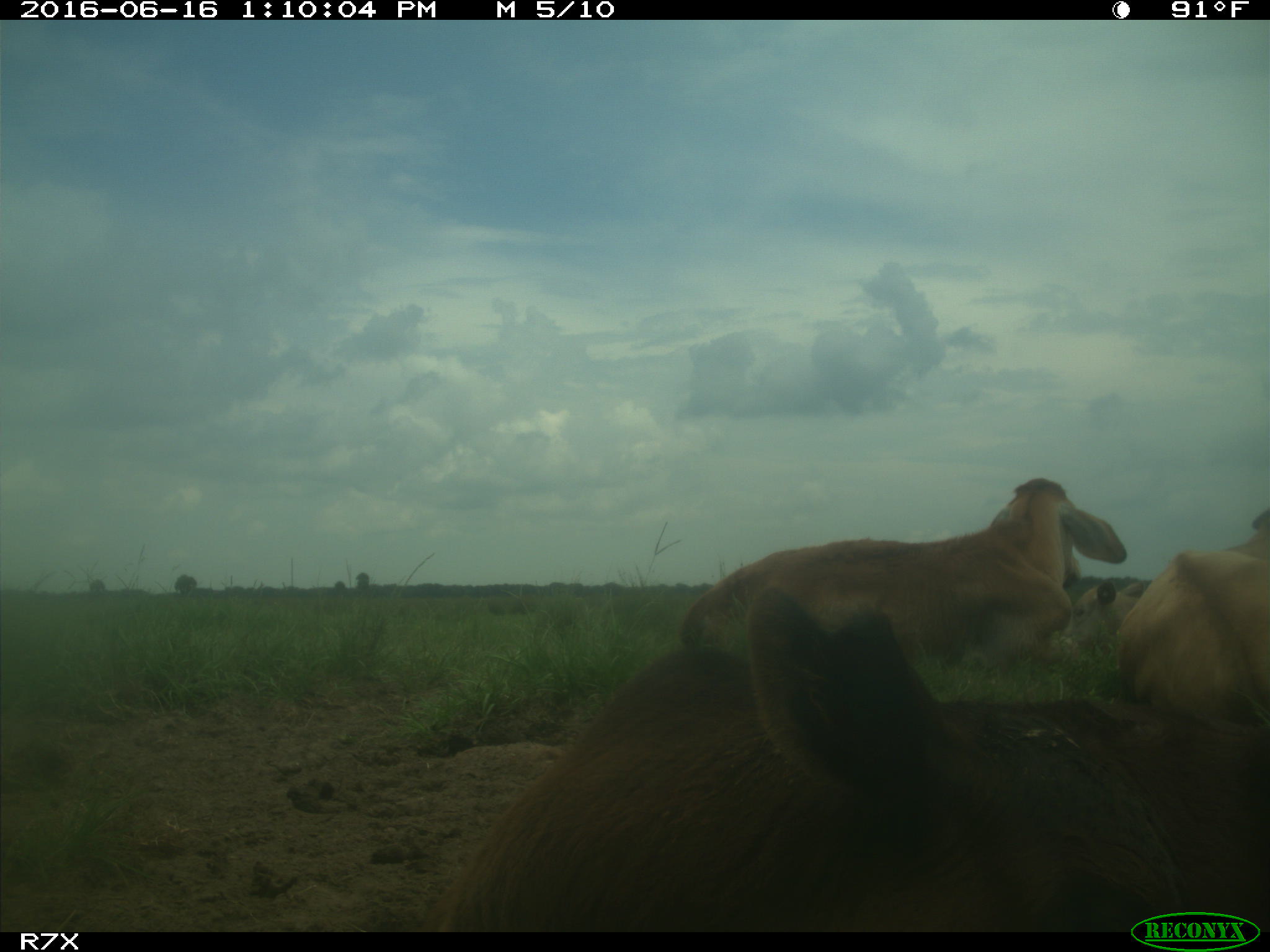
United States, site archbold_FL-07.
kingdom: Animalia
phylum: Chordata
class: Mammalia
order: Artiodactyla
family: Bovidae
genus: Bos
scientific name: Bos taurus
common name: domestic cow